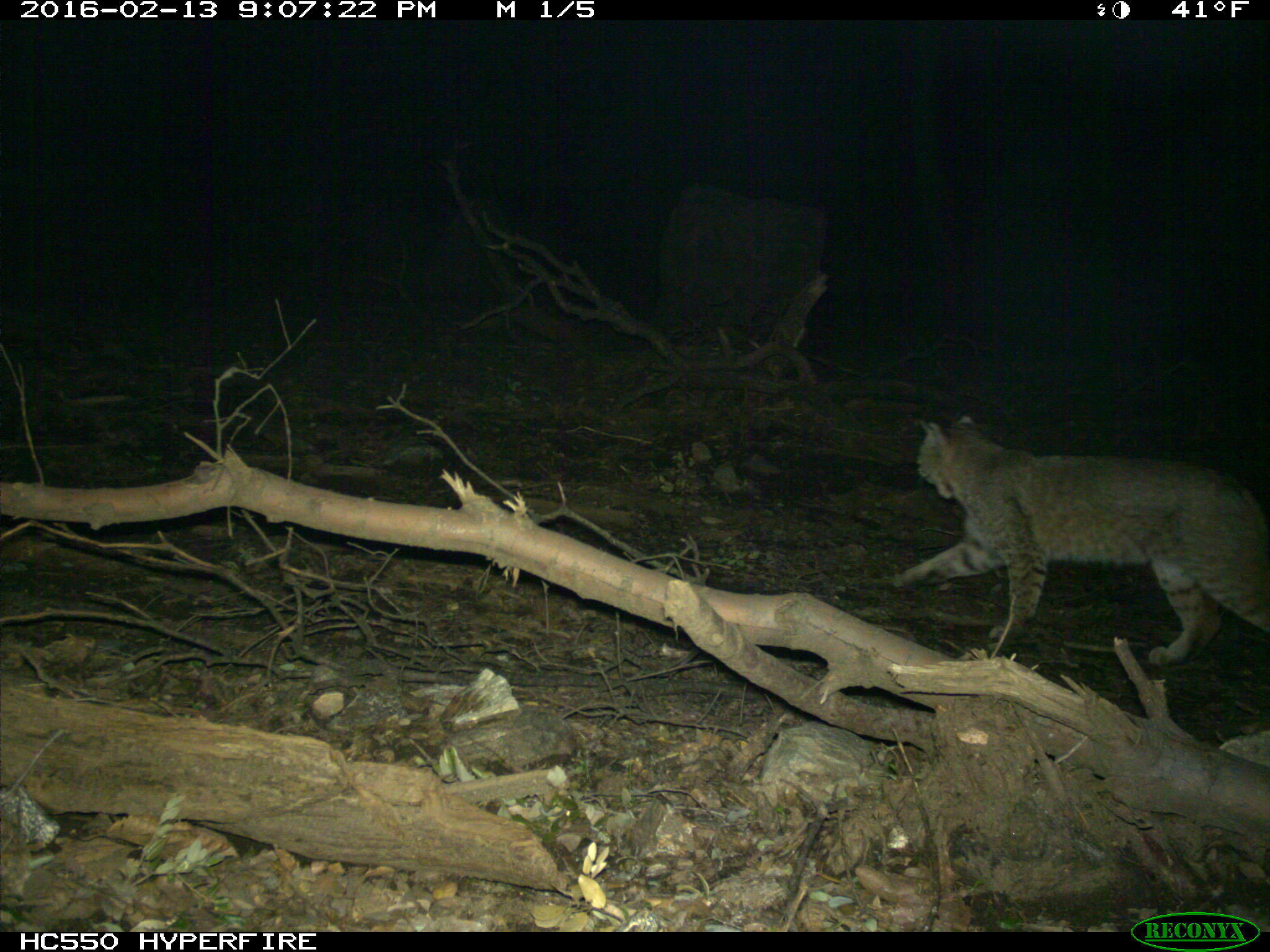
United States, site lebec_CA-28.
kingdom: Animalia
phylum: Chordata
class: Mammalia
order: Carnivora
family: Felidae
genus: Lynx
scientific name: Lynx rufus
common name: bobcat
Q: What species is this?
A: Lynx rufus (bobcat).